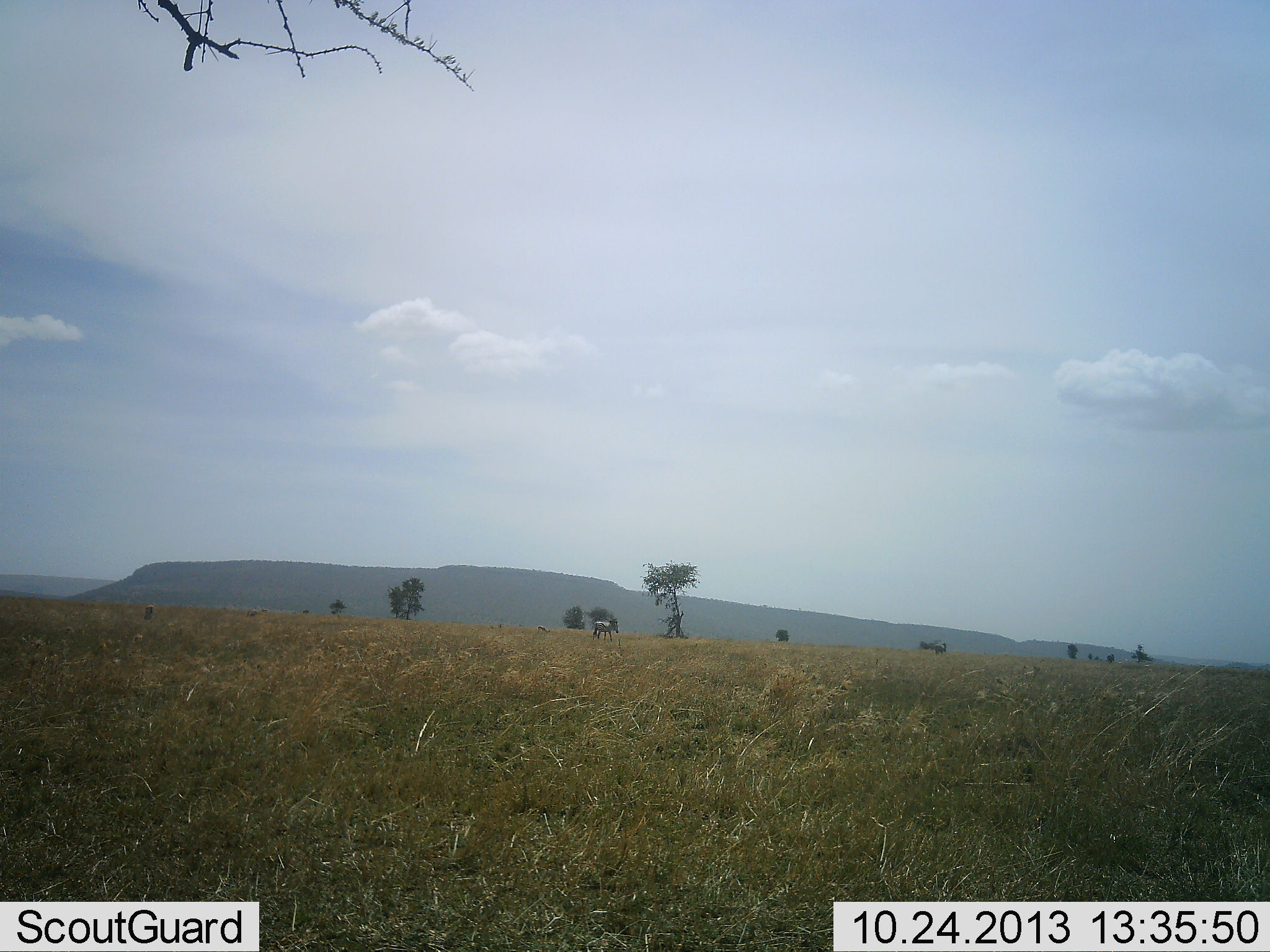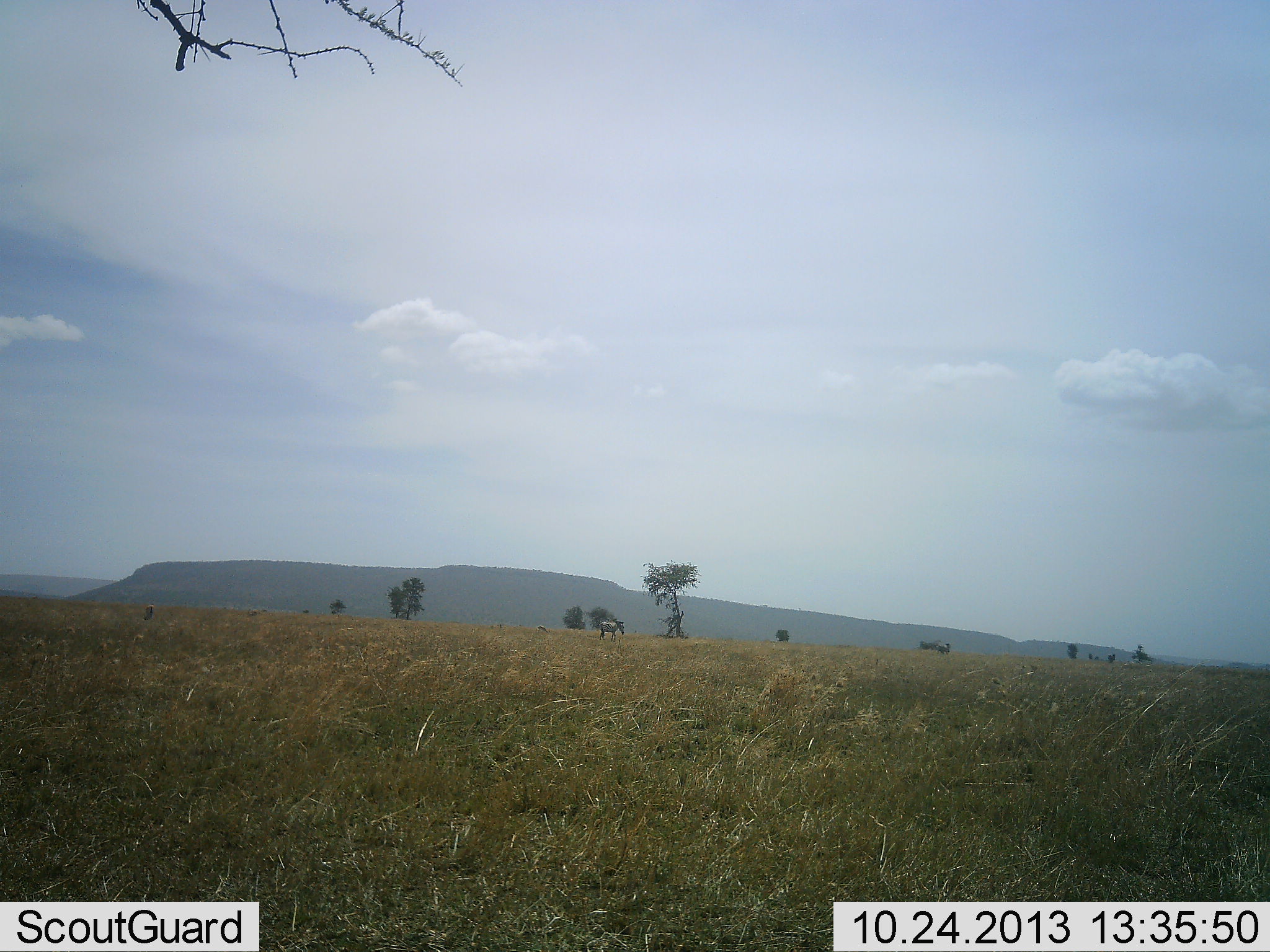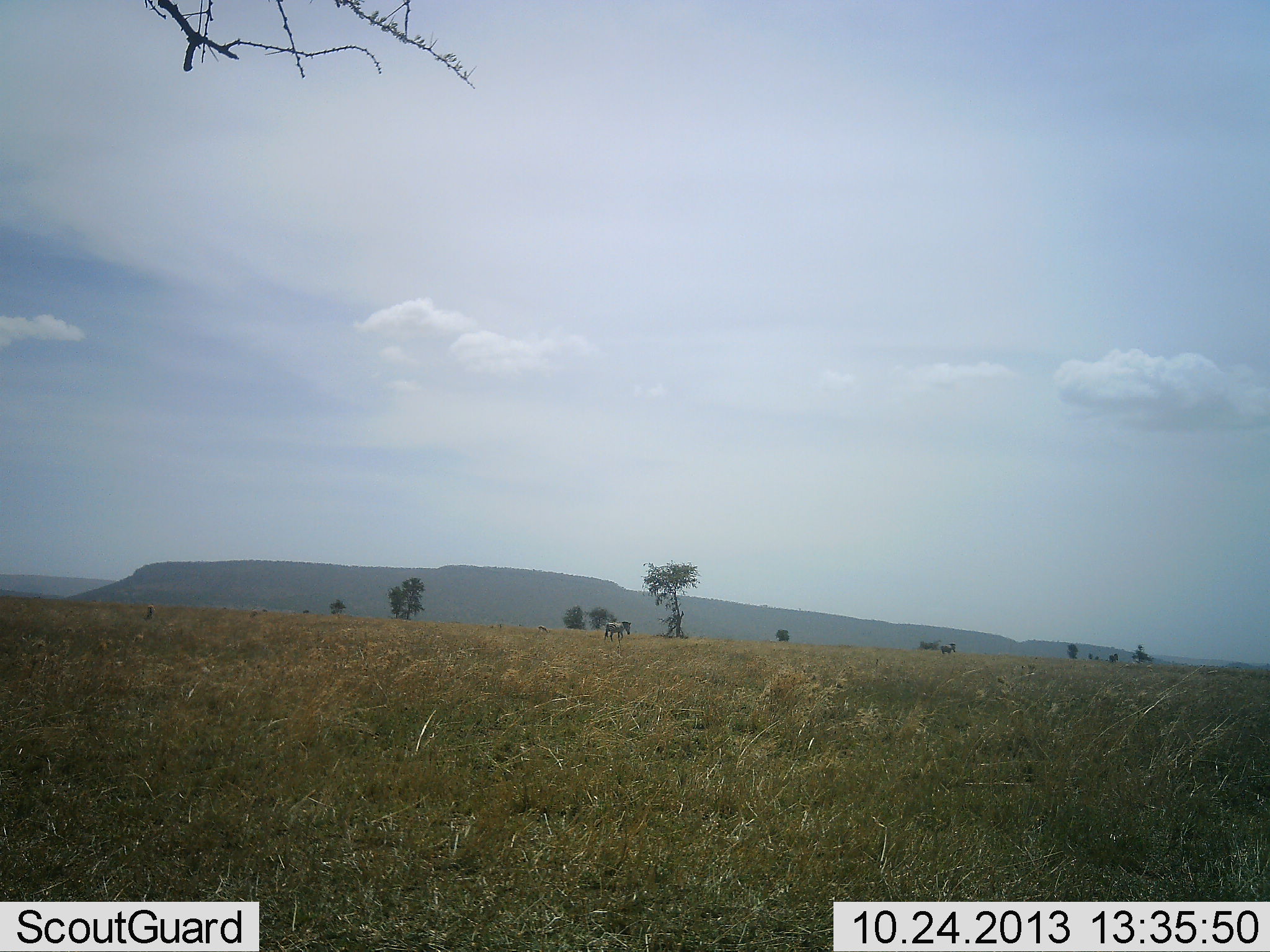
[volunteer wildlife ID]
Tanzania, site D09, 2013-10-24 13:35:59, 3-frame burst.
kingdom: Animalia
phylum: Chordata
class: Mammalia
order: Perissodactyla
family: Equidae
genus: Equus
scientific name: Equus quagga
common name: plains zebra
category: zebra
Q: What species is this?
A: Zebra (plains zebra) (Equus quagga).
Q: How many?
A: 2.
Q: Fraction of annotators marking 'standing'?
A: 18%.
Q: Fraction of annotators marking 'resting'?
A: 0%.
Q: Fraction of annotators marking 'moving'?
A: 82%.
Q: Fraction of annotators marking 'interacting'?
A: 0%.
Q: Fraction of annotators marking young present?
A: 0%.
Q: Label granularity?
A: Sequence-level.